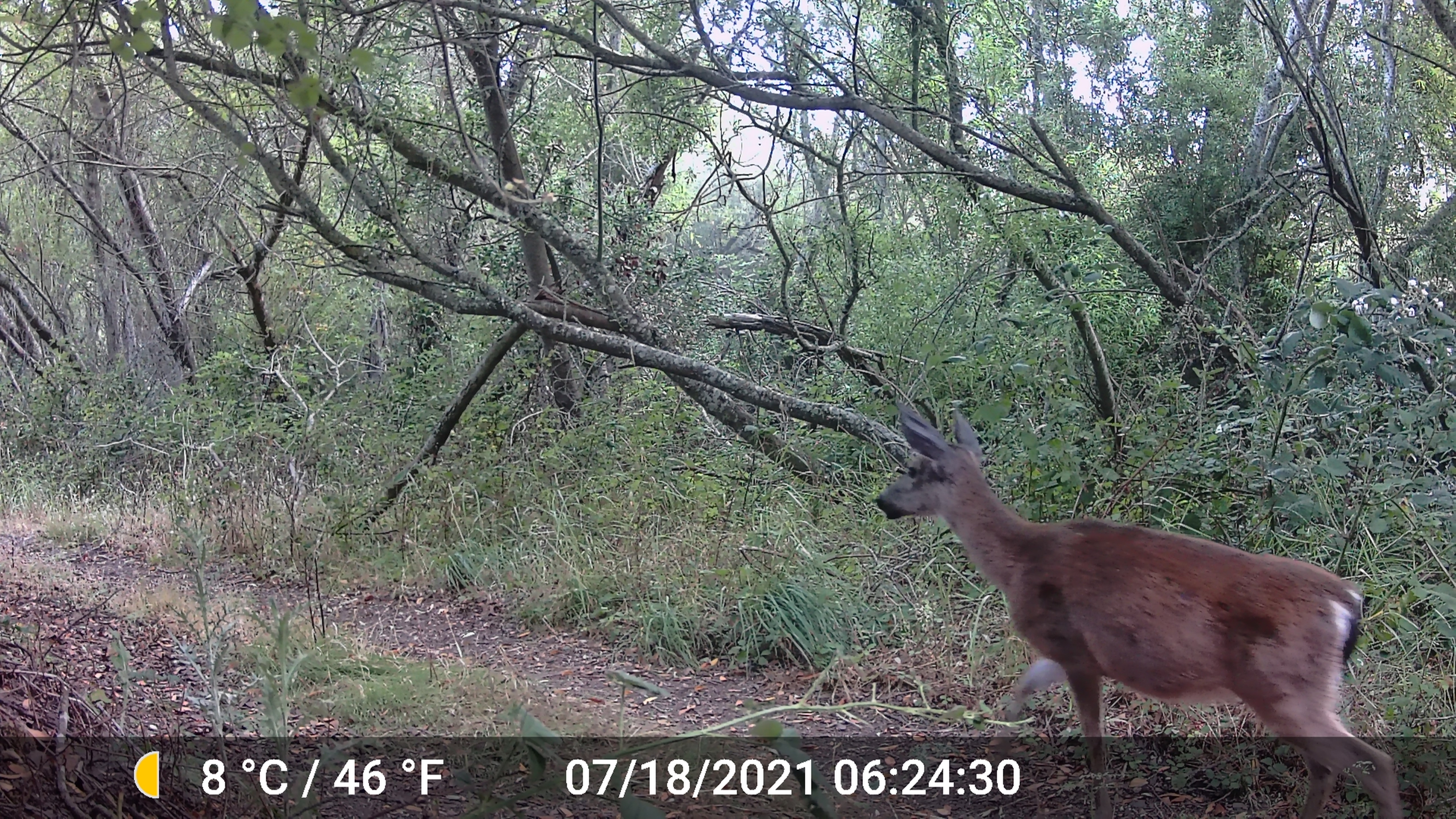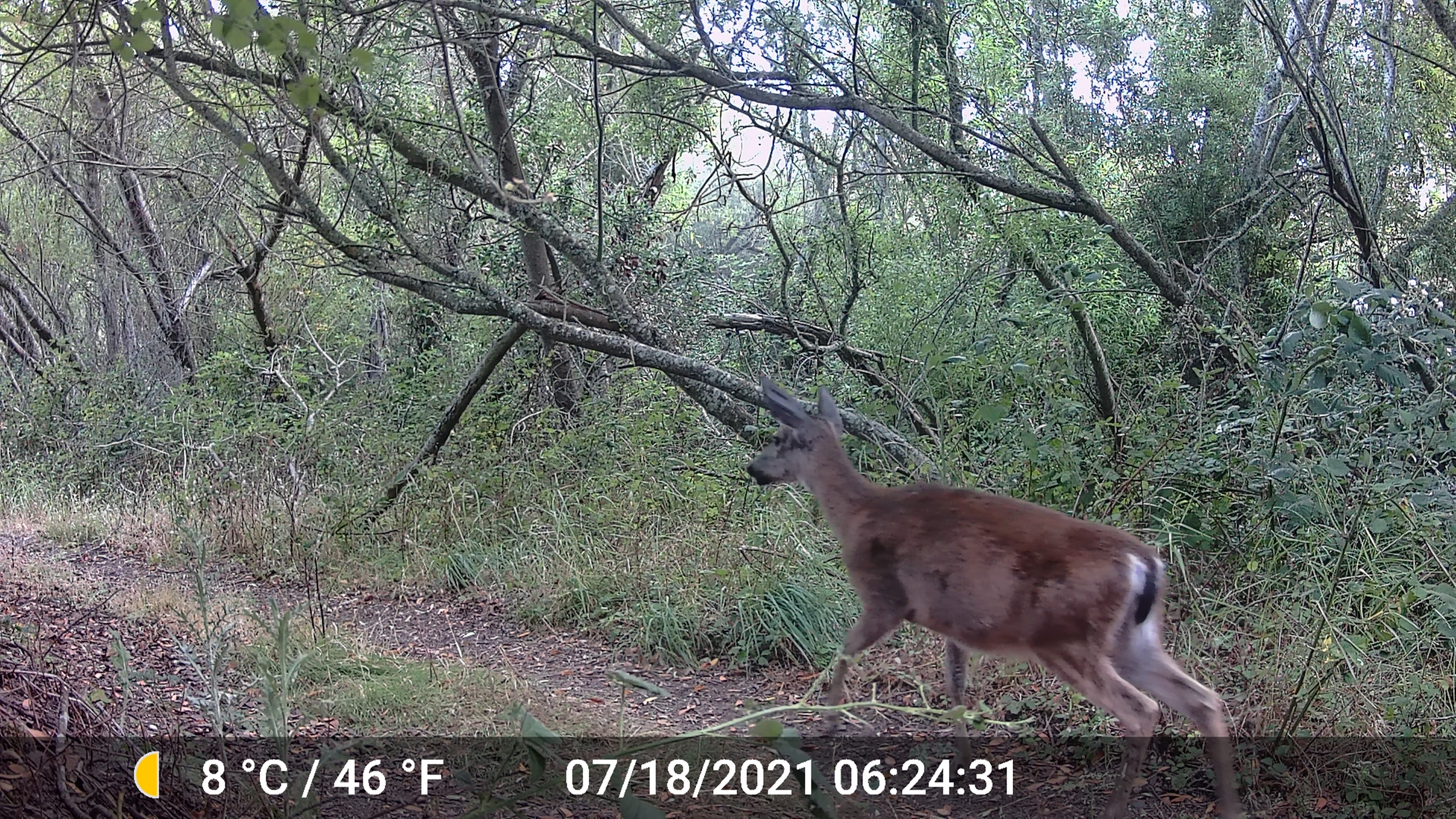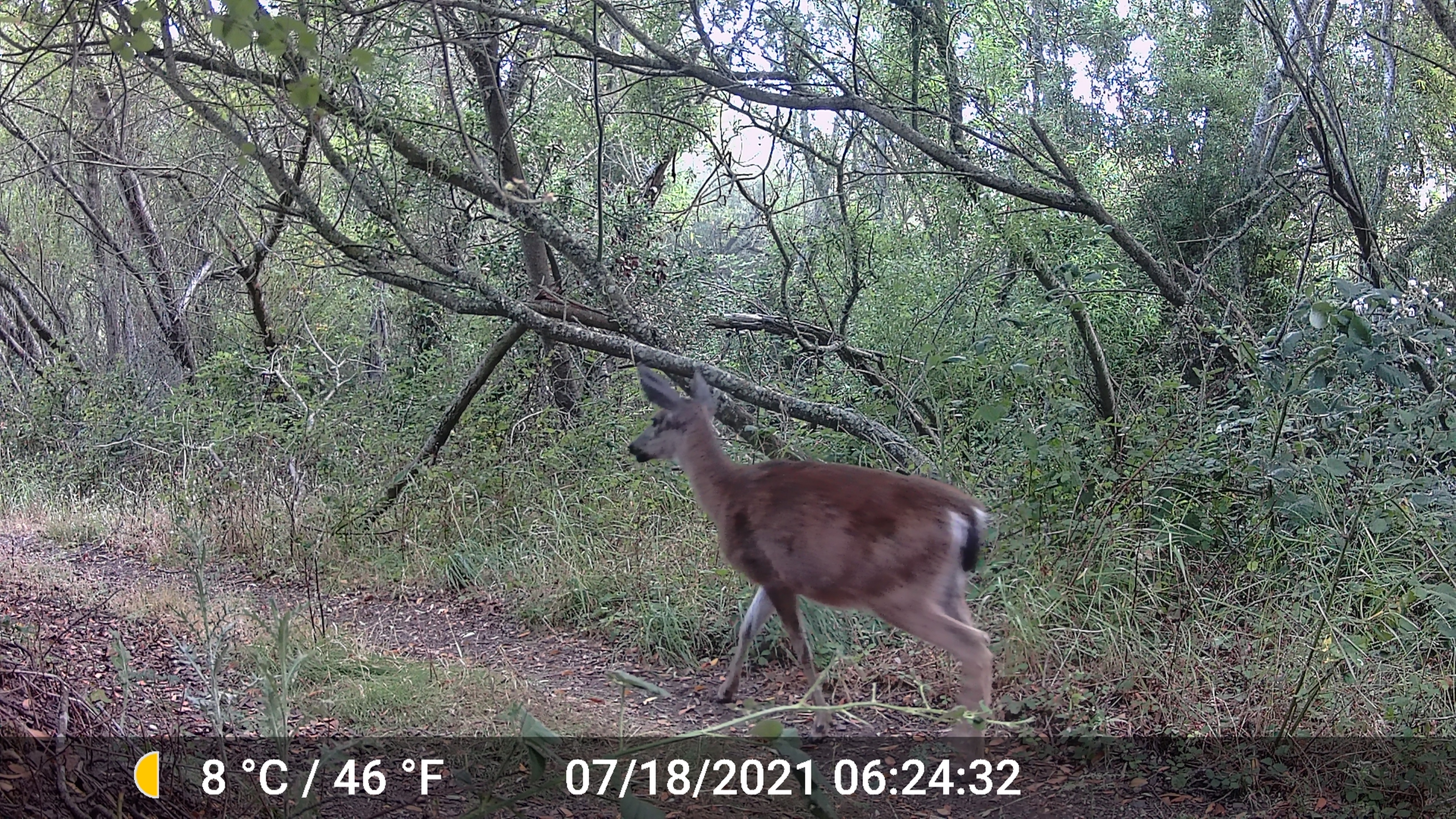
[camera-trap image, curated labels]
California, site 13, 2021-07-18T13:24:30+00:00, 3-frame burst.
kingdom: Animalia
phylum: Chordata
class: Mammalia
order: Artiodactyla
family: Cervidae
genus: Odocoileus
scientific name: Odocoileus hemionus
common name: mule deer